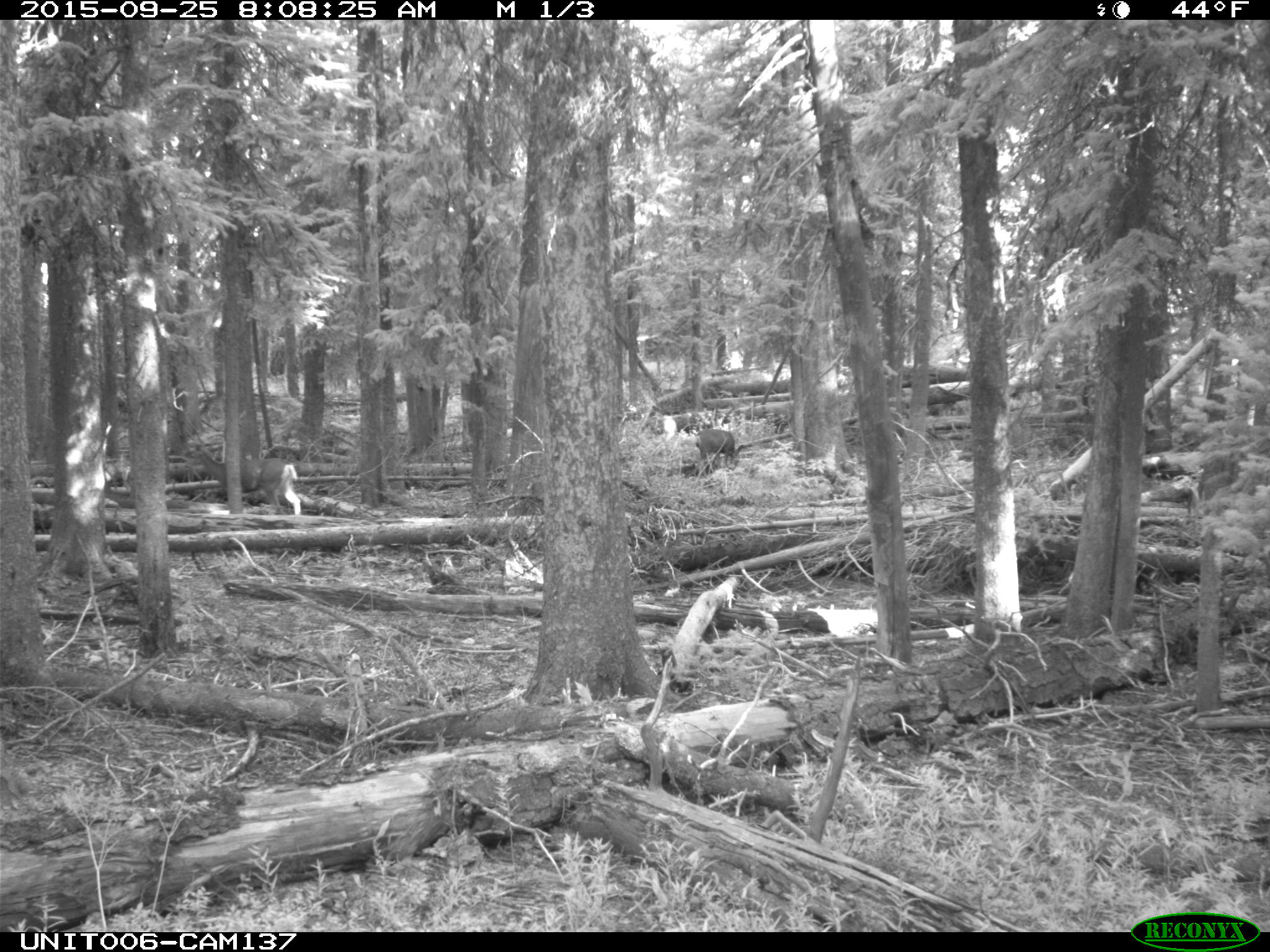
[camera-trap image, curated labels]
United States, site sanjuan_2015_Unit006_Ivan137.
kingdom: Animalia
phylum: Chordata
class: Mammalia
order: Artiodactyla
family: Cervidae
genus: Odocoileus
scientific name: Odocoileus hemionus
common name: mule deer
Odocoileus hemionus (mule deer).